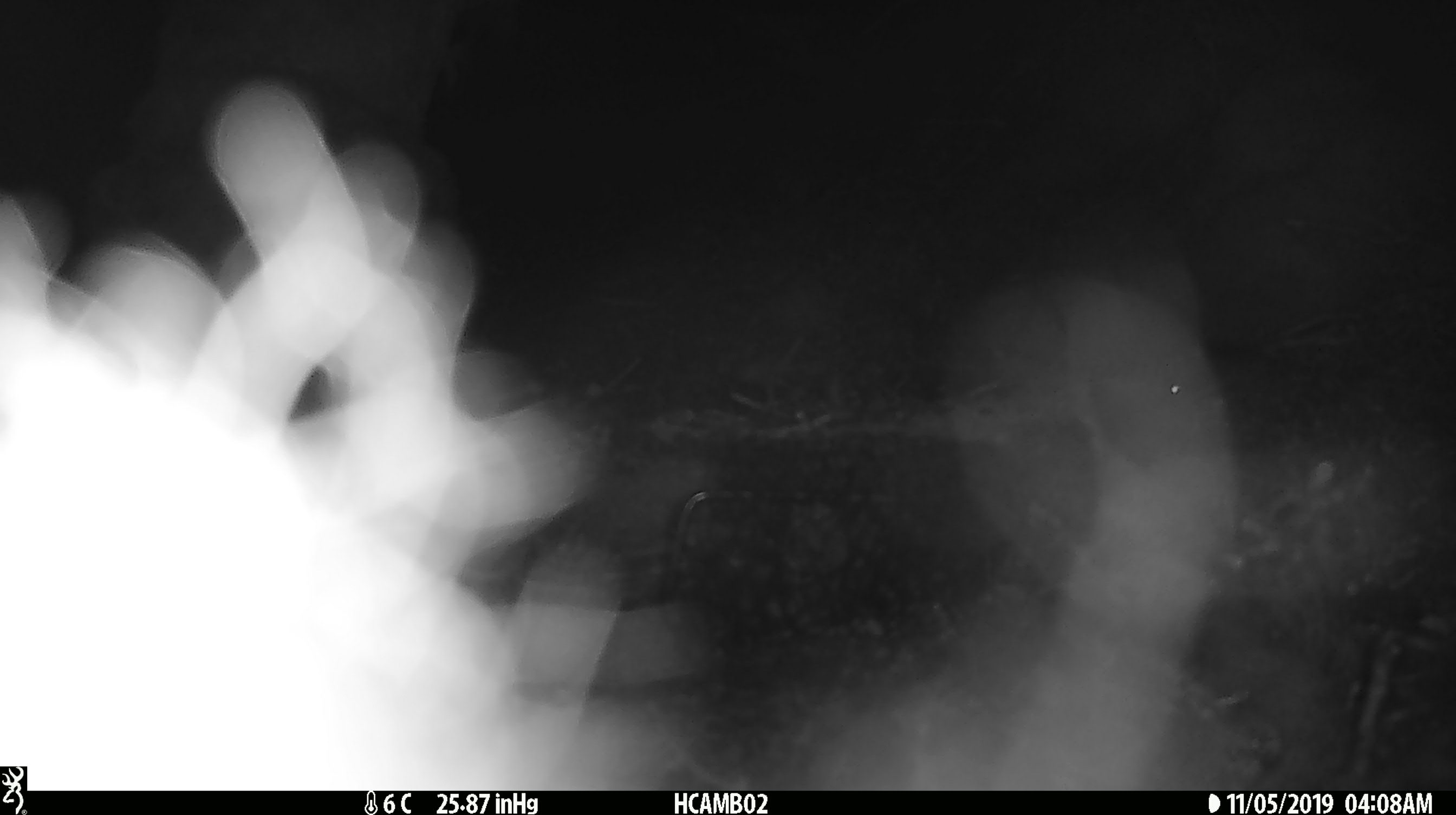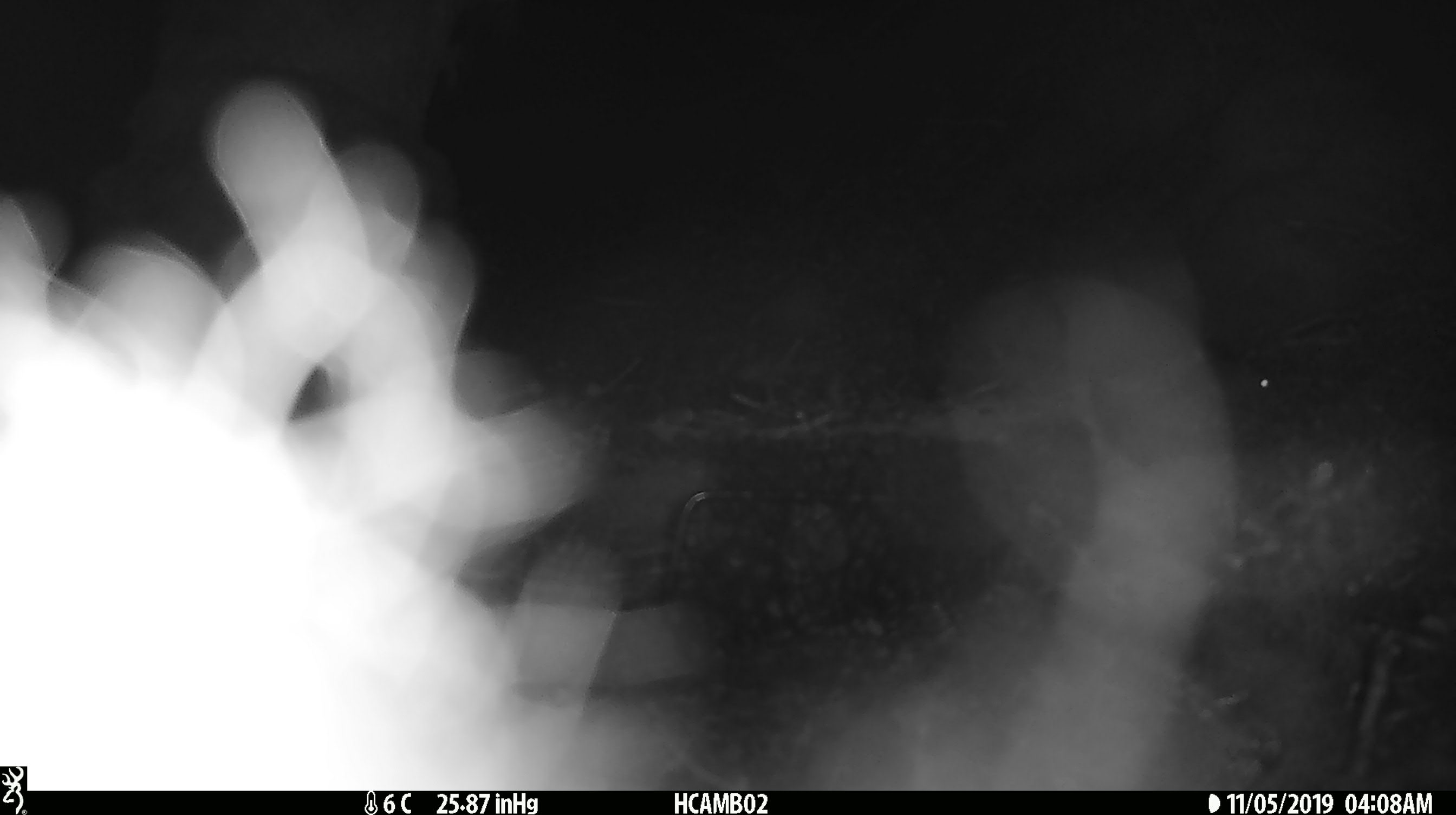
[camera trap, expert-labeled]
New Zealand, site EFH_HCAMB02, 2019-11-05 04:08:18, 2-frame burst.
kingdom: Animalia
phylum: Chordata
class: Mammalia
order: Rodentia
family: Muridae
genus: Mus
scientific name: Mus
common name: mouse